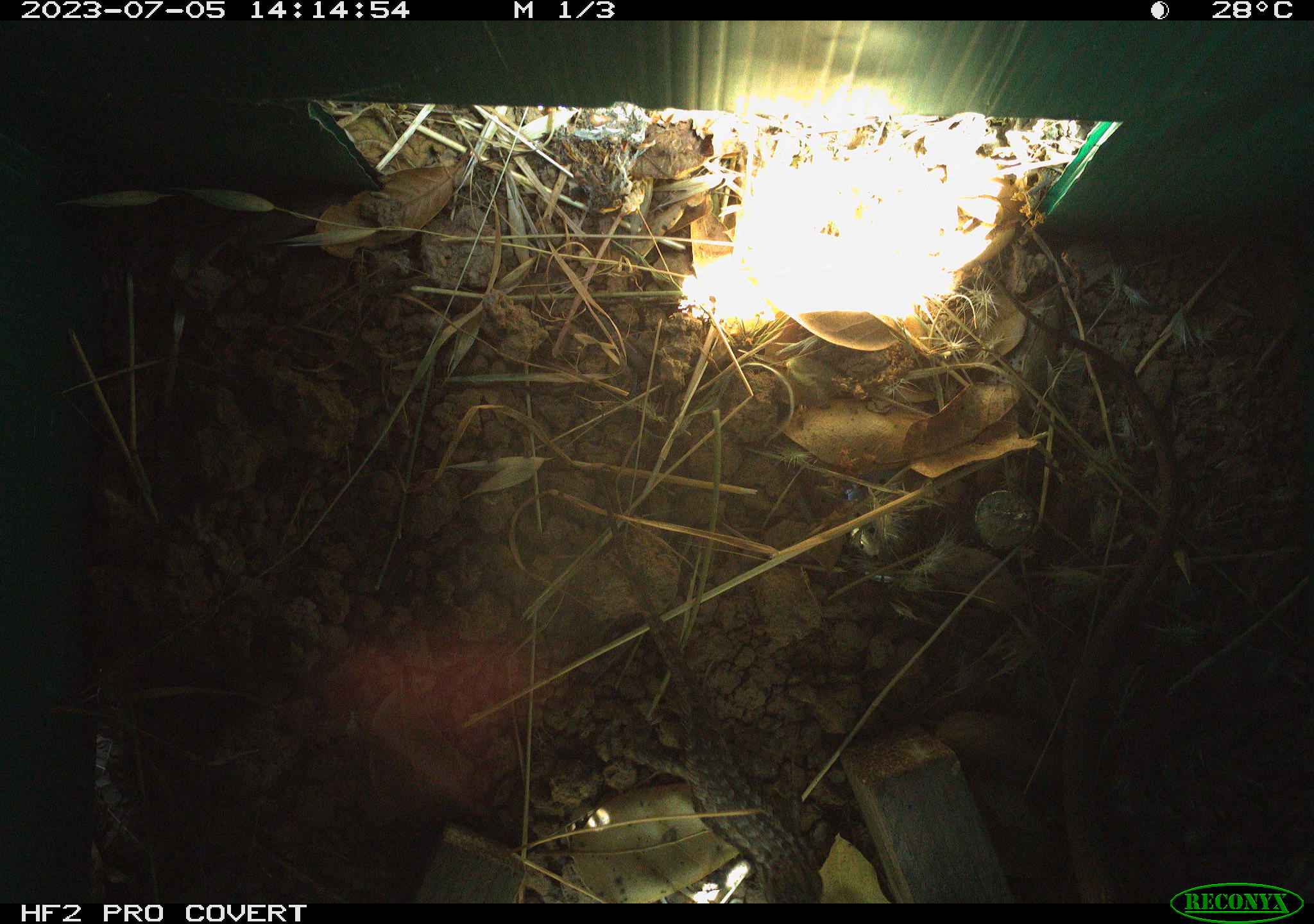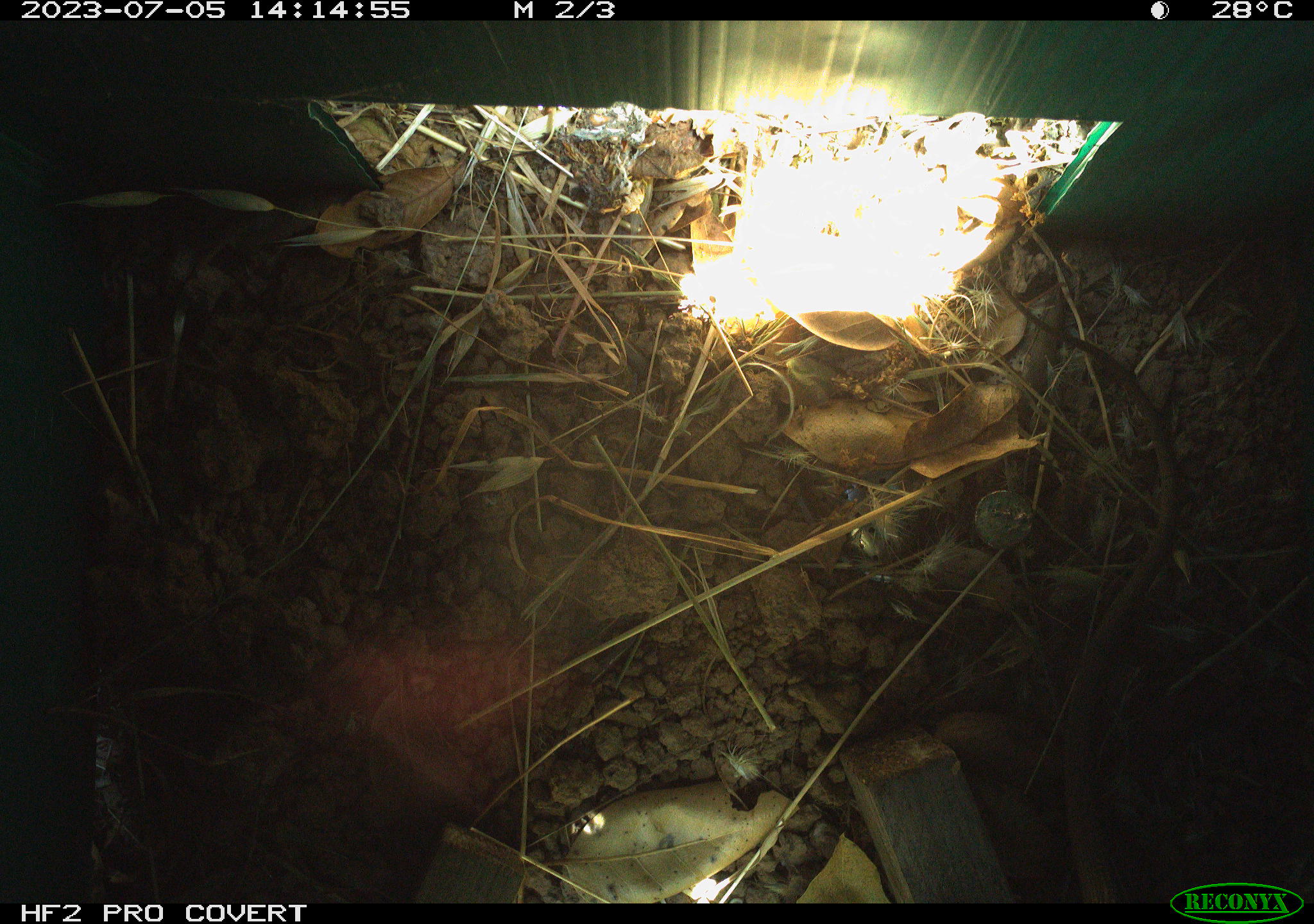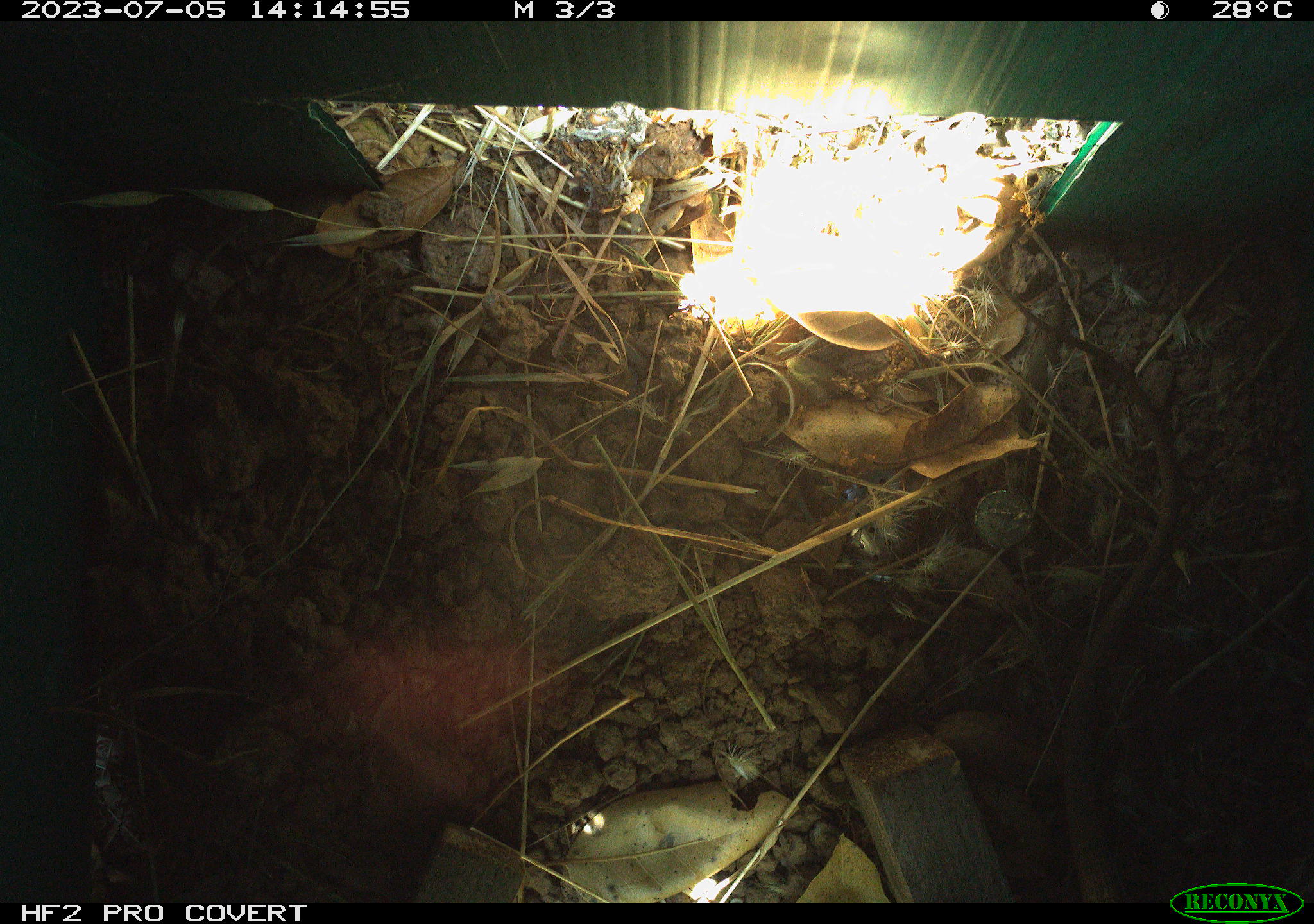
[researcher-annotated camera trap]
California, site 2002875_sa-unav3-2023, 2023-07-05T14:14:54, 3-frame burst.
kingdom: Animalia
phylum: Chordata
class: Reptilia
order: Squamata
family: Phrynosomatidae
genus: Sceloporus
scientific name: Sceloporus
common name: spiny lizards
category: sceloporus species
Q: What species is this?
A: Sceloporus species (spiny lizards) (Sceloporus).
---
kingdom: Animalia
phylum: Chordata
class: Mammalia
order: Rodentia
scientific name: Rodentia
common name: mouse species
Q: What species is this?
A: Mouse species (Rodentia).